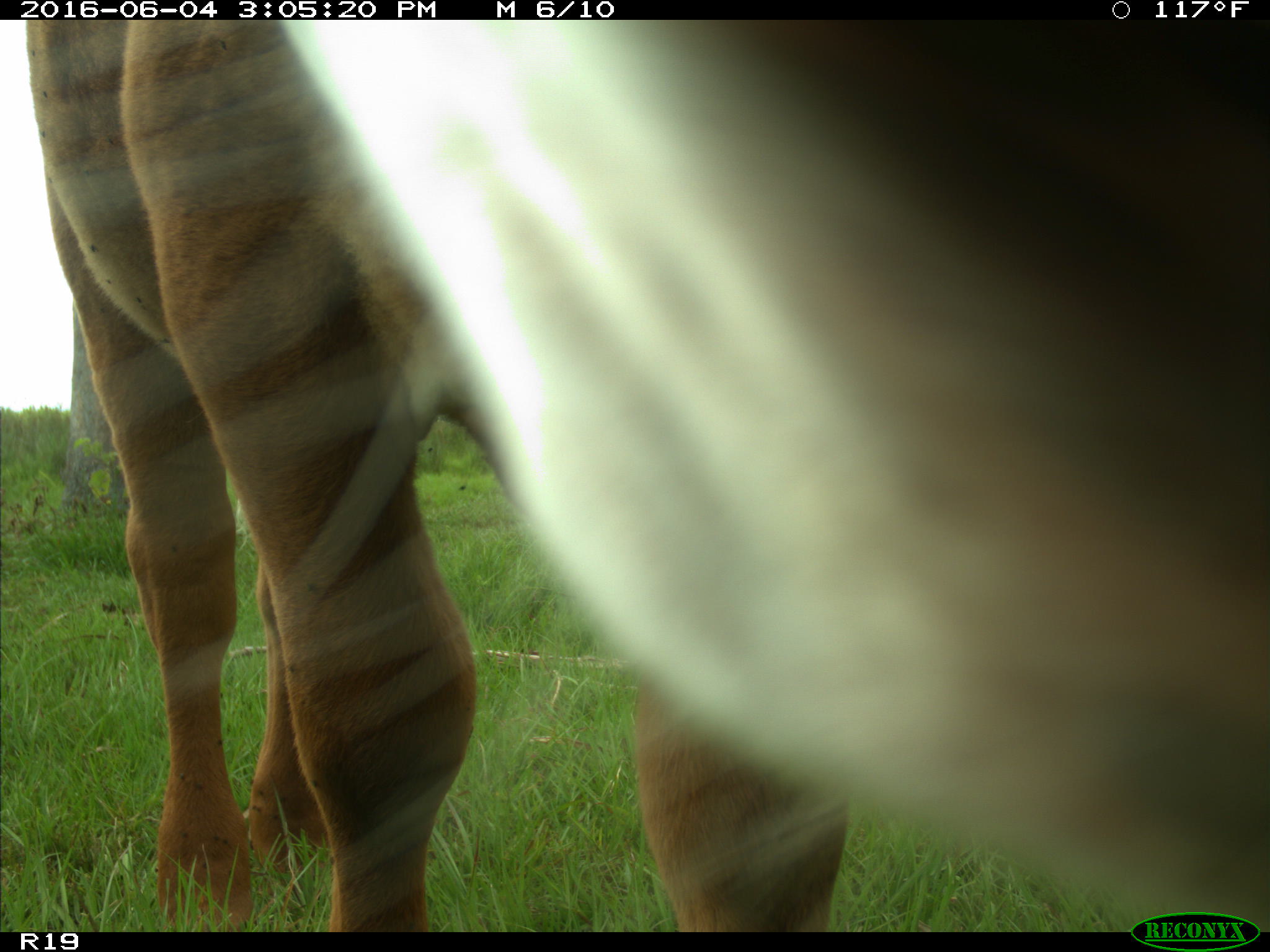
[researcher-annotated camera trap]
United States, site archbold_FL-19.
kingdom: Animalia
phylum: Chordata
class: Mammalia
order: Artiodactyla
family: Bovidae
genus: Bos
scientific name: Bos taurus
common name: domestic cow